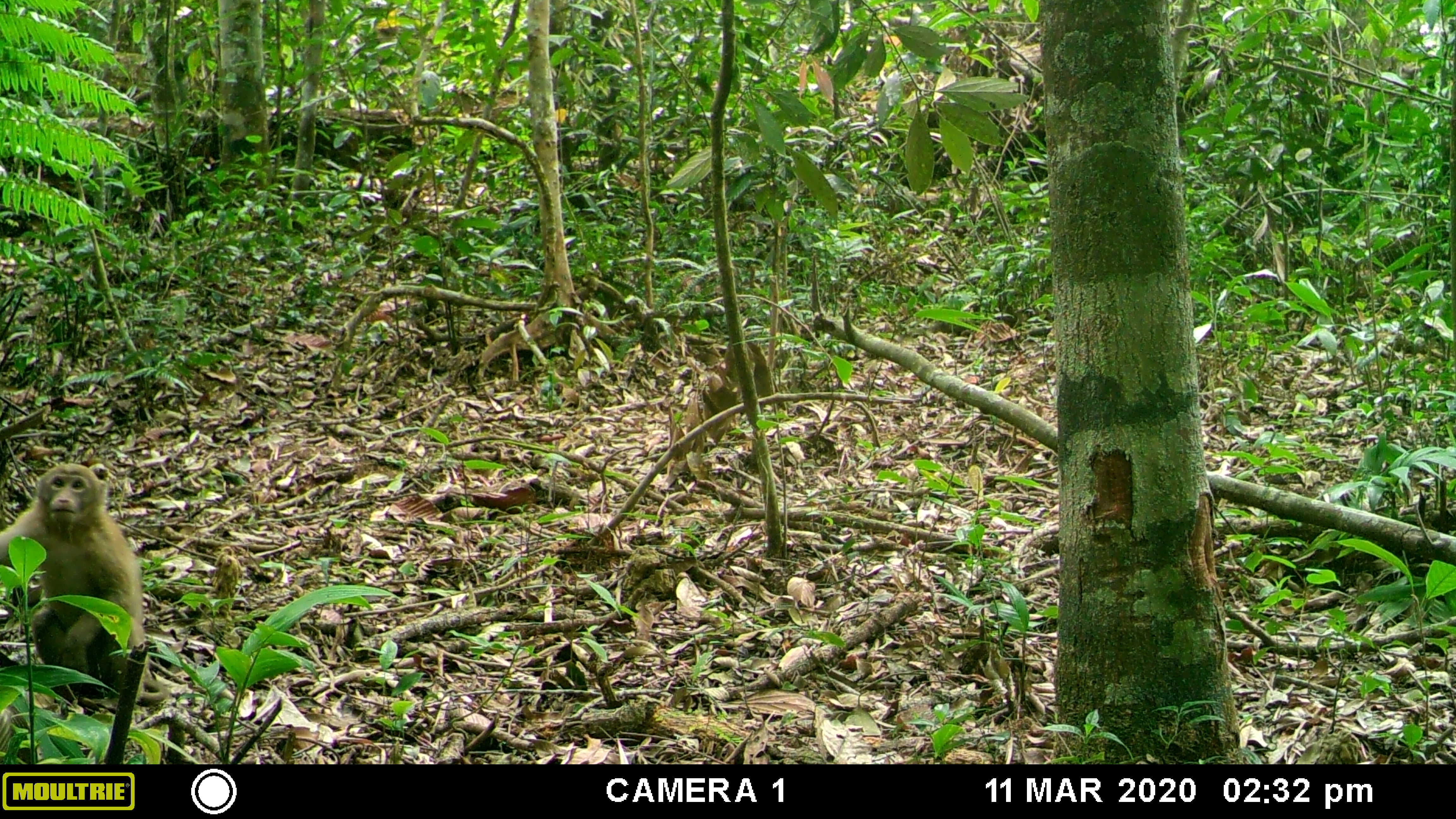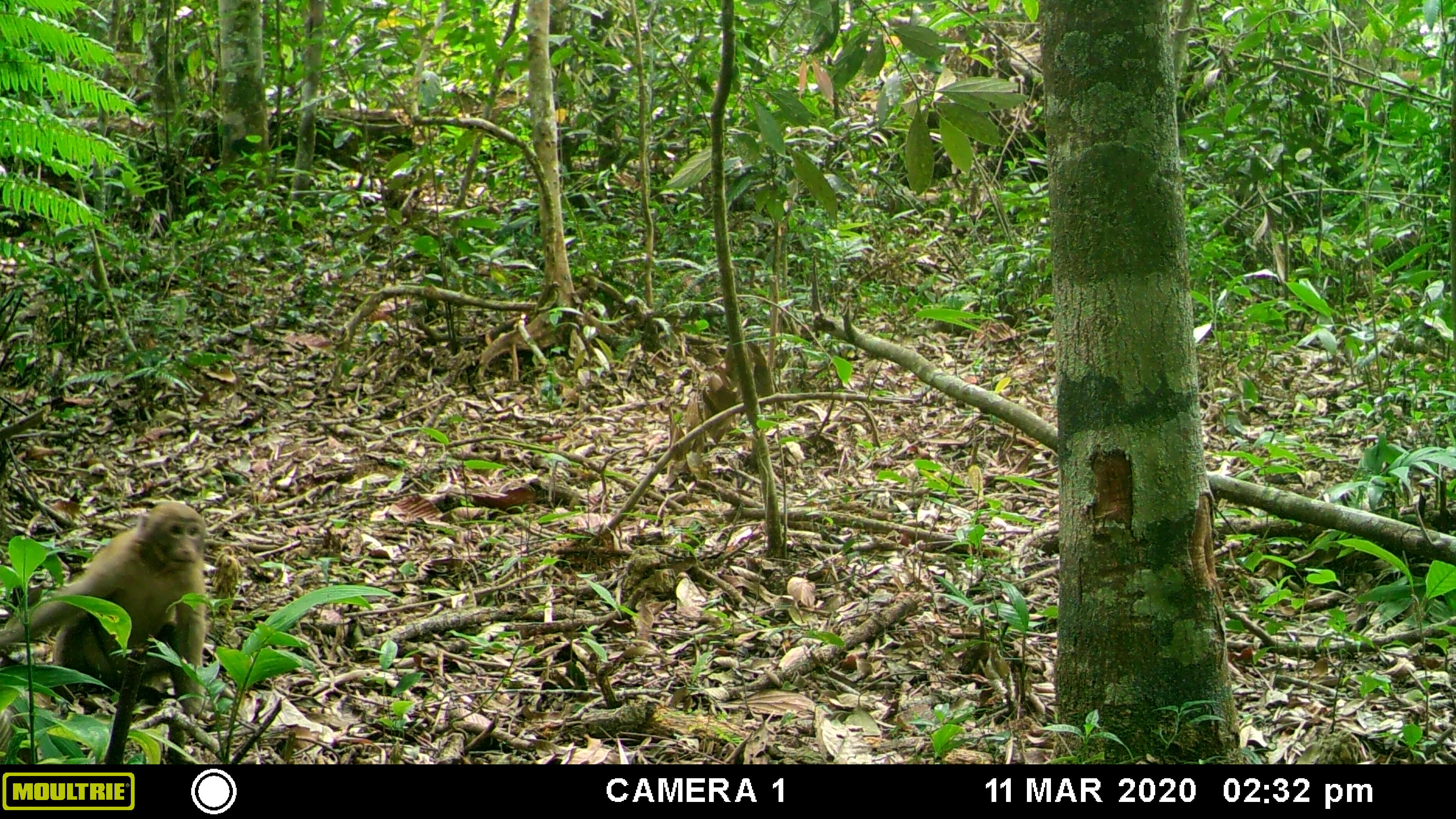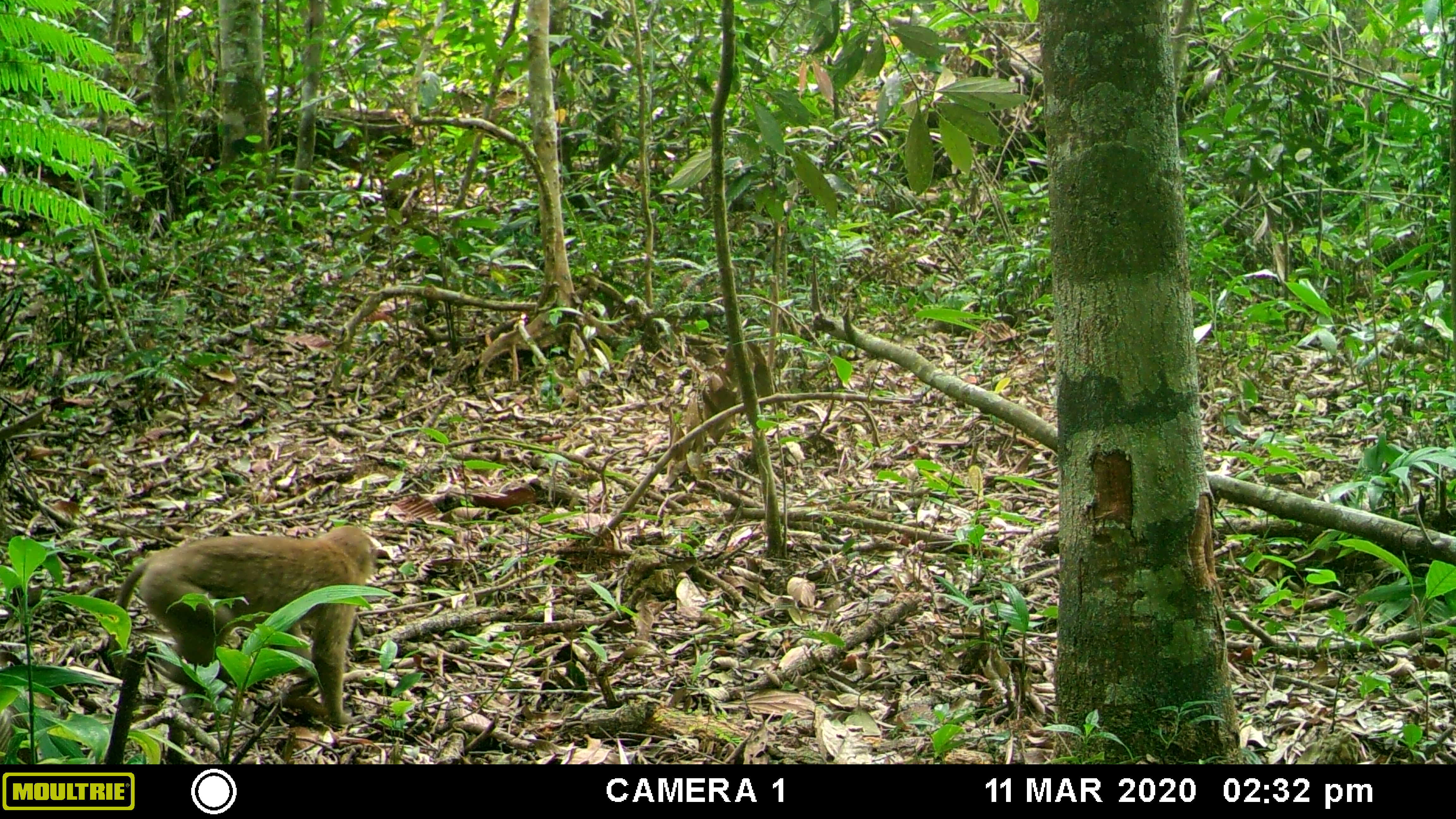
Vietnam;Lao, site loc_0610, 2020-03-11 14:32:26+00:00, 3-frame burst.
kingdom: Animalia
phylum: Chordata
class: Mammalia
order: Primates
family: Cercopithecidae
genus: Macaca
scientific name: Macaca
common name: macaques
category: assam or rhesus macaque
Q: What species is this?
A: Assam or rhesus macaque (macaques) (Macaca).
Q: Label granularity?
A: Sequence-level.